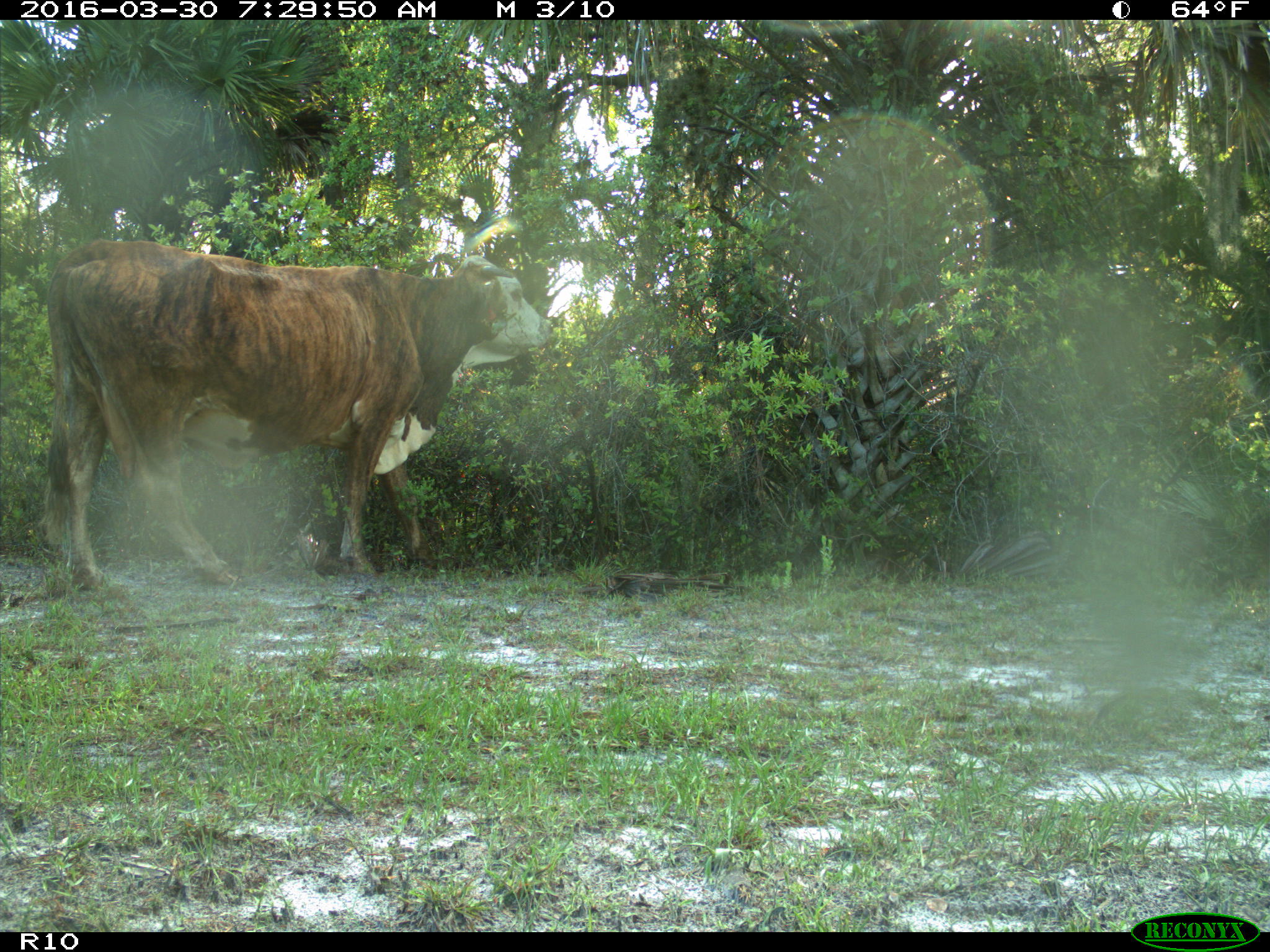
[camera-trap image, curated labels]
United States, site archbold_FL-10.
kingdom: Animalia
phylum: Chordata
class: Mammalia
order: Artiodactyla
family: Bovidae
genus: Bos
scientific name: Bos taurus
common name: domestic cow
Bos taurus (domestic cow).